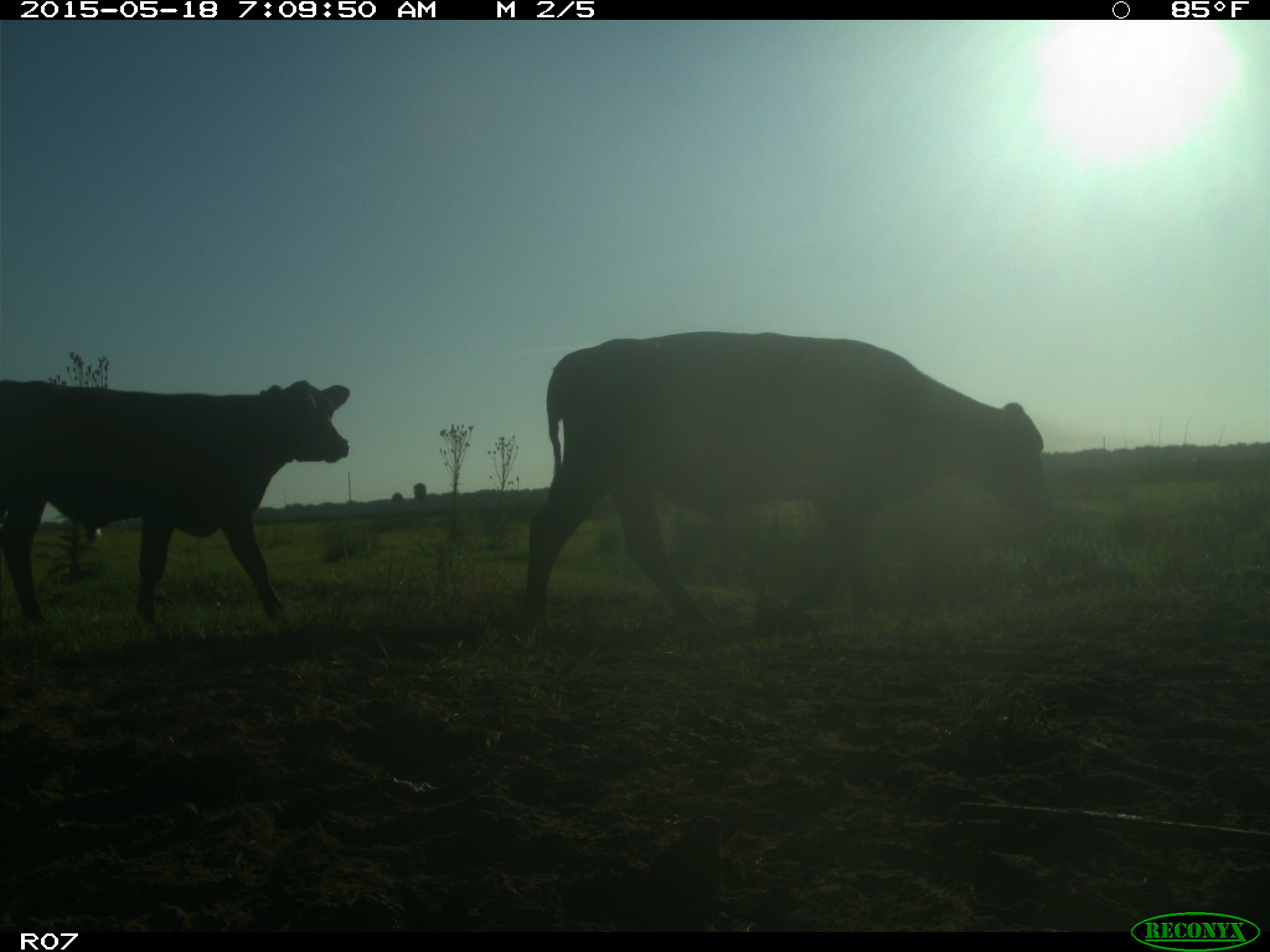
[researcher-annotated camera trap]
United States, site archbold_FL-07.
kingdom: Animalia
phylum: Chordata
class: Mammalia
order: Artiodactyla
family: Bovidae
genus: Bos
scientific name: Bos taurus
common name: domestic cow